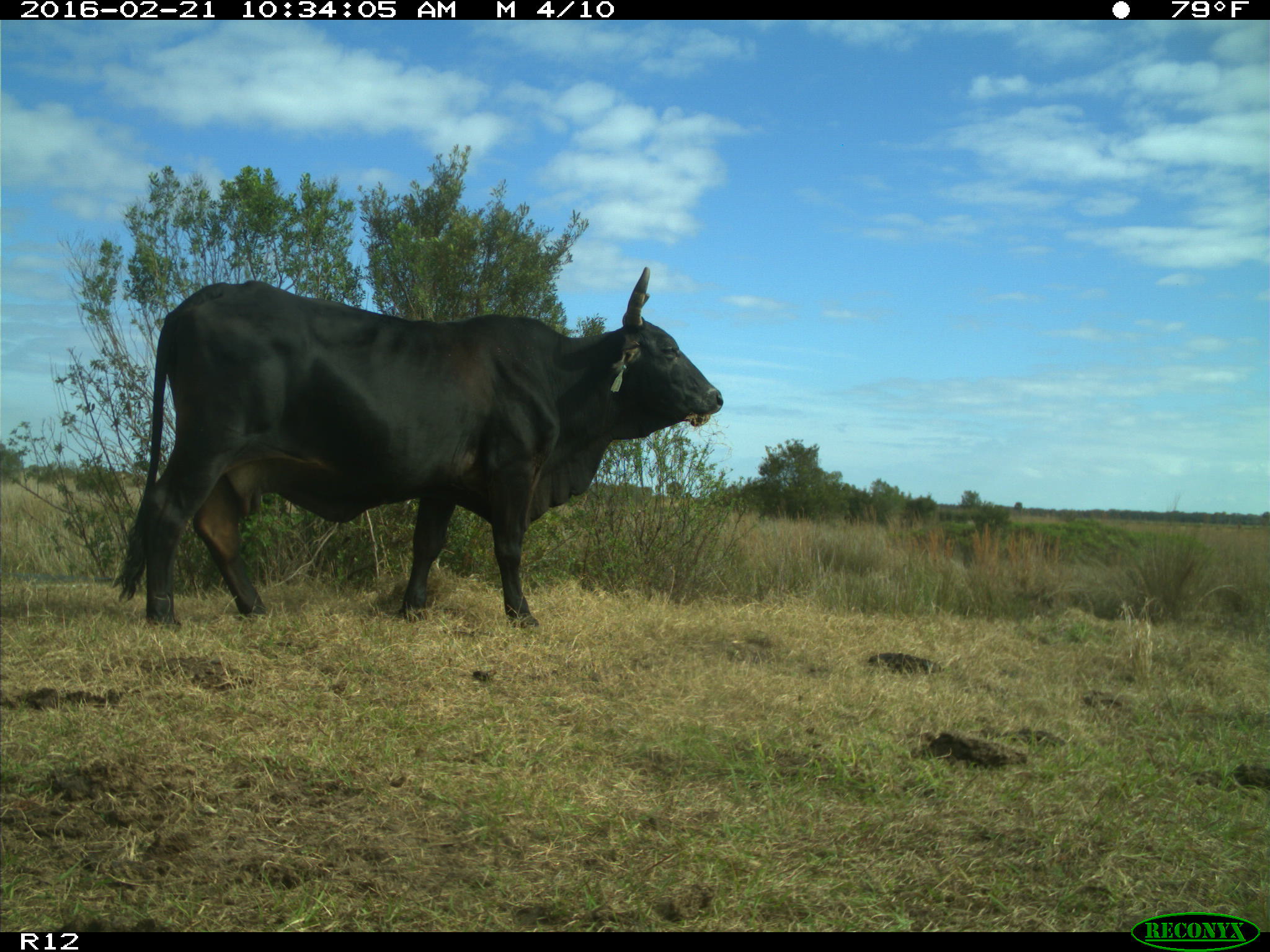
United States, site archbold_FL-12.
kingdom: Animalia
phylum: Chordata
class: Mammalia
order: Artiodactyla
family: Bovidae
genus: Bos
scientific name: Bos taurus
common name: domestic cow